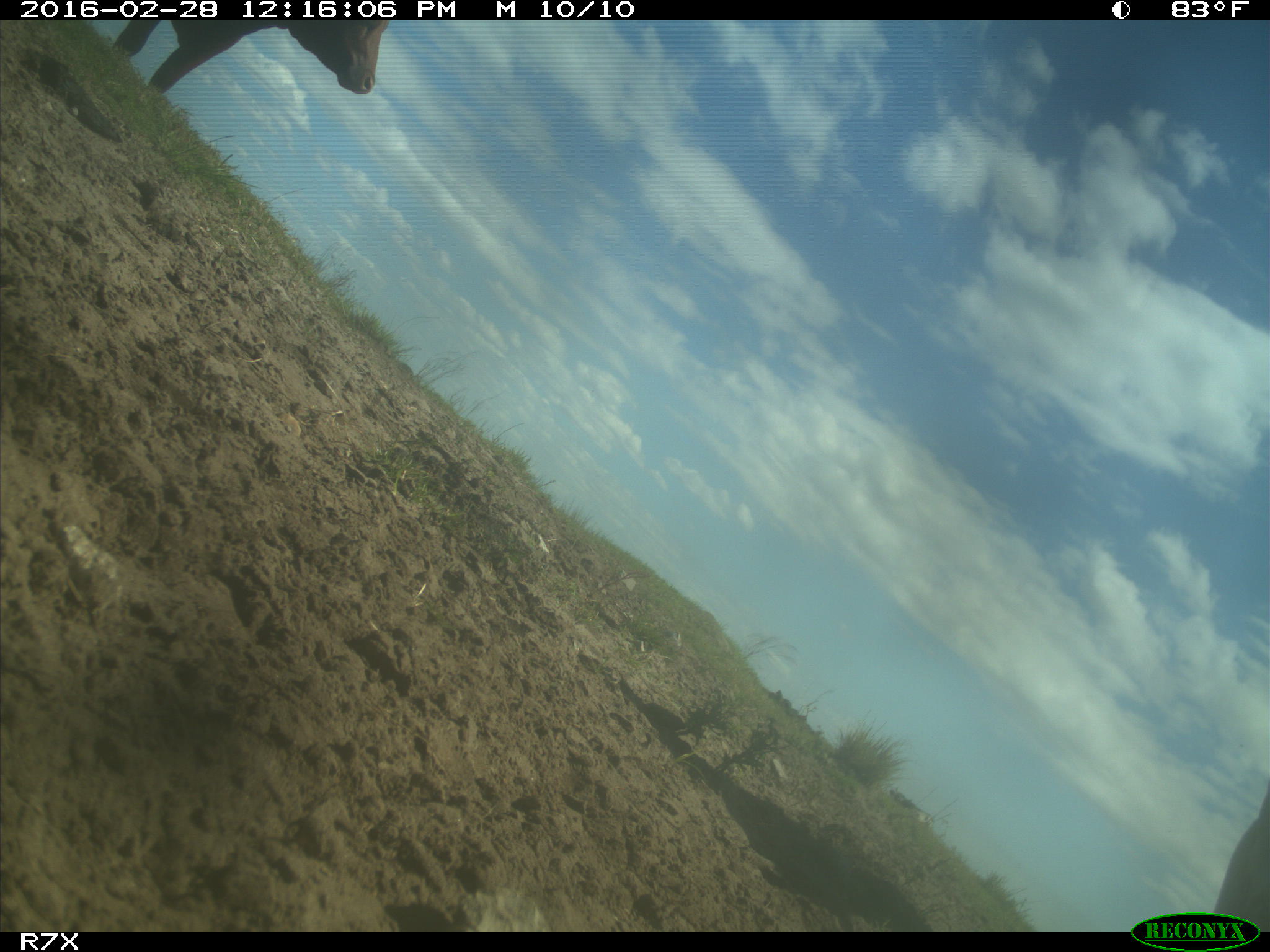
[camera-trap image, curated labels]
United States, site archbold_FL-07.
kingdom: Animalia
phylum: Chordata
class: Mammalia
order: Artiodactyla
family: Bovidae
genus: Bos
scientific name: Bos taurus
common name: domestic cow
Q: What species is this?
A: Bos taurus (domestic cow).